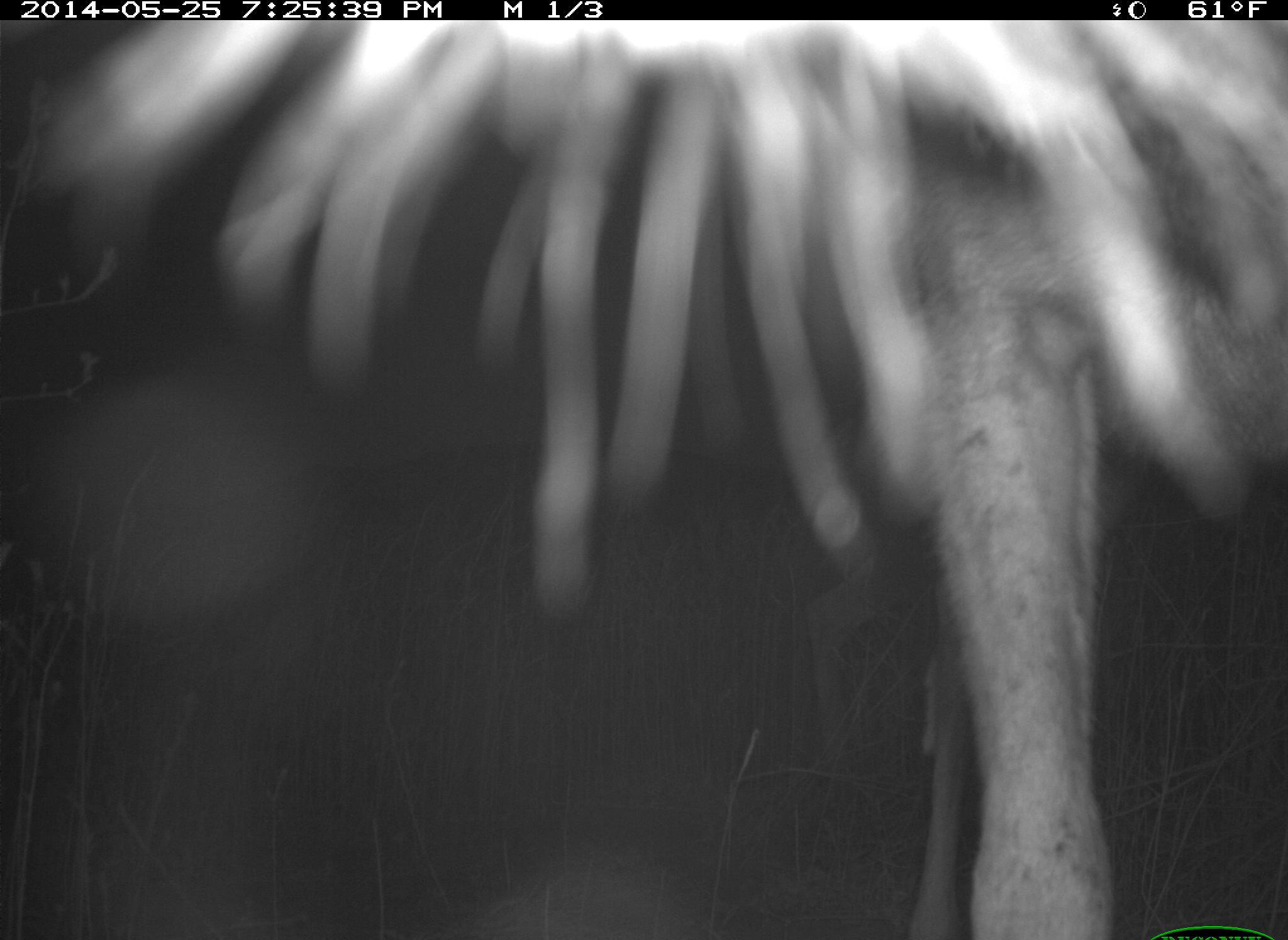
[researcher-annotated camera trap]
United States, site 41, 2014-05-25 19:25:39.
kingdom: Animalia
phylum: Chordata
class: Mammalia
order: Artiodactyla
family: Cervidae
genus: Odocoileus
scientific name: Odocoileus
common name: deer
Deer (Odocoileus).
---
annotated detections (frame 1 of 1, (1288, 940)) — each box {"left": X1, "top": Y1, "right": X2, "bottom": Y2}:
deer: {"left": 15, "top": 20, "right": 1285, "bottom": 938}